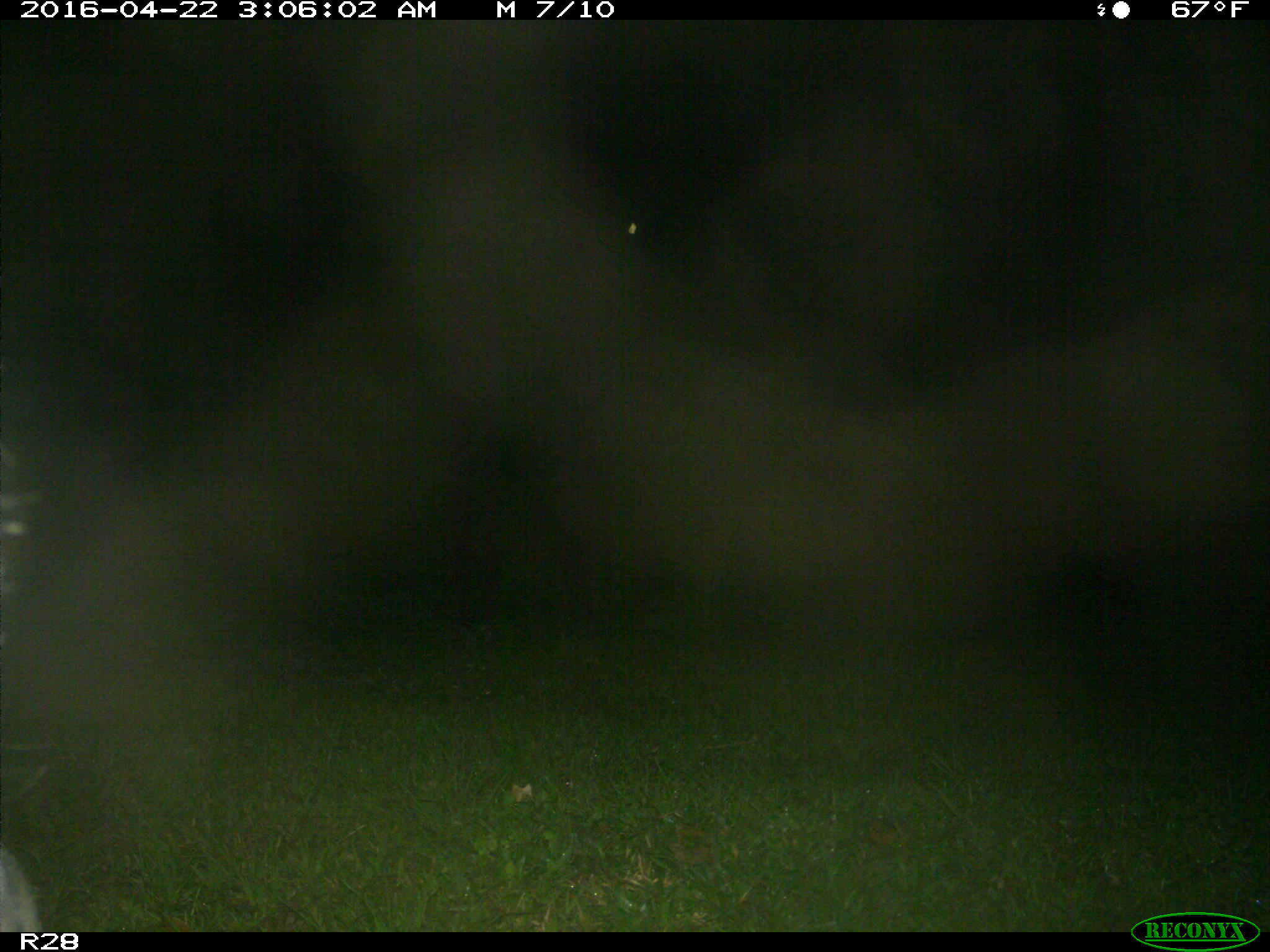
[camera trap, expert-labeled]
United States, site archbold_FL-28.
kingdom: Animalia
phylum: Chordata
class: Mammalia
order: Artiodactyla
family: Suidae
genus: Sus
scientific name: Sus scrofa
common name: wild boar